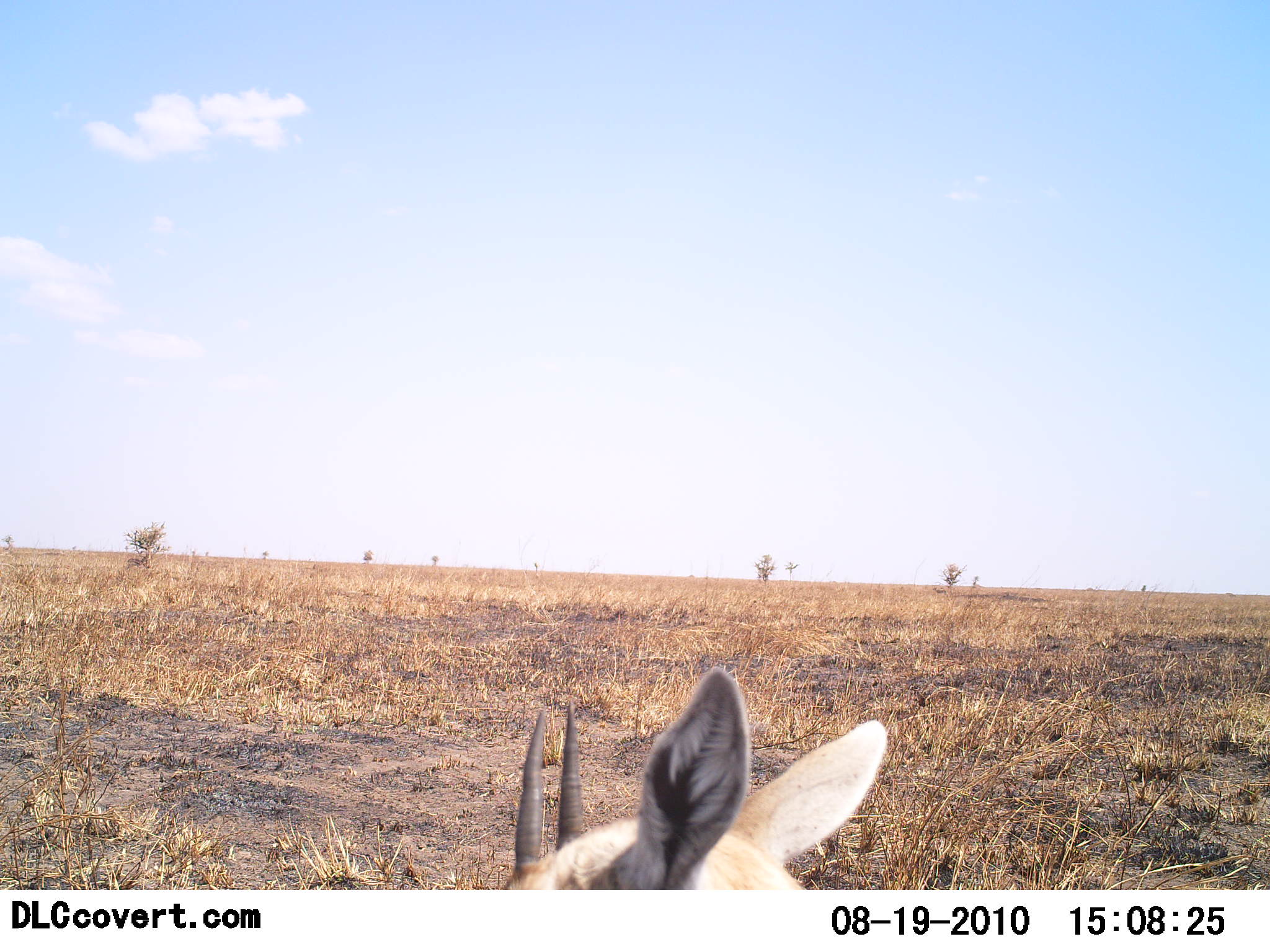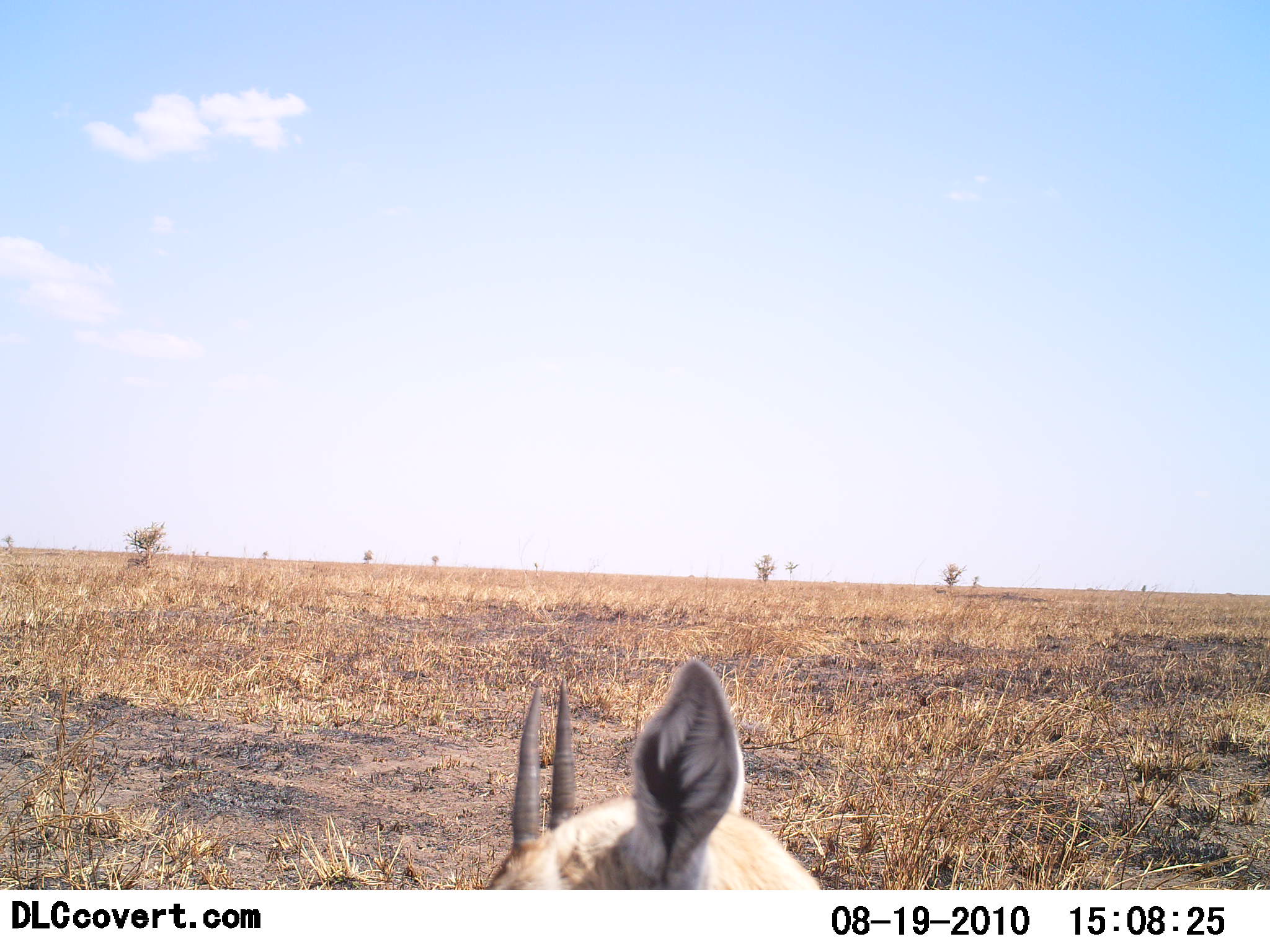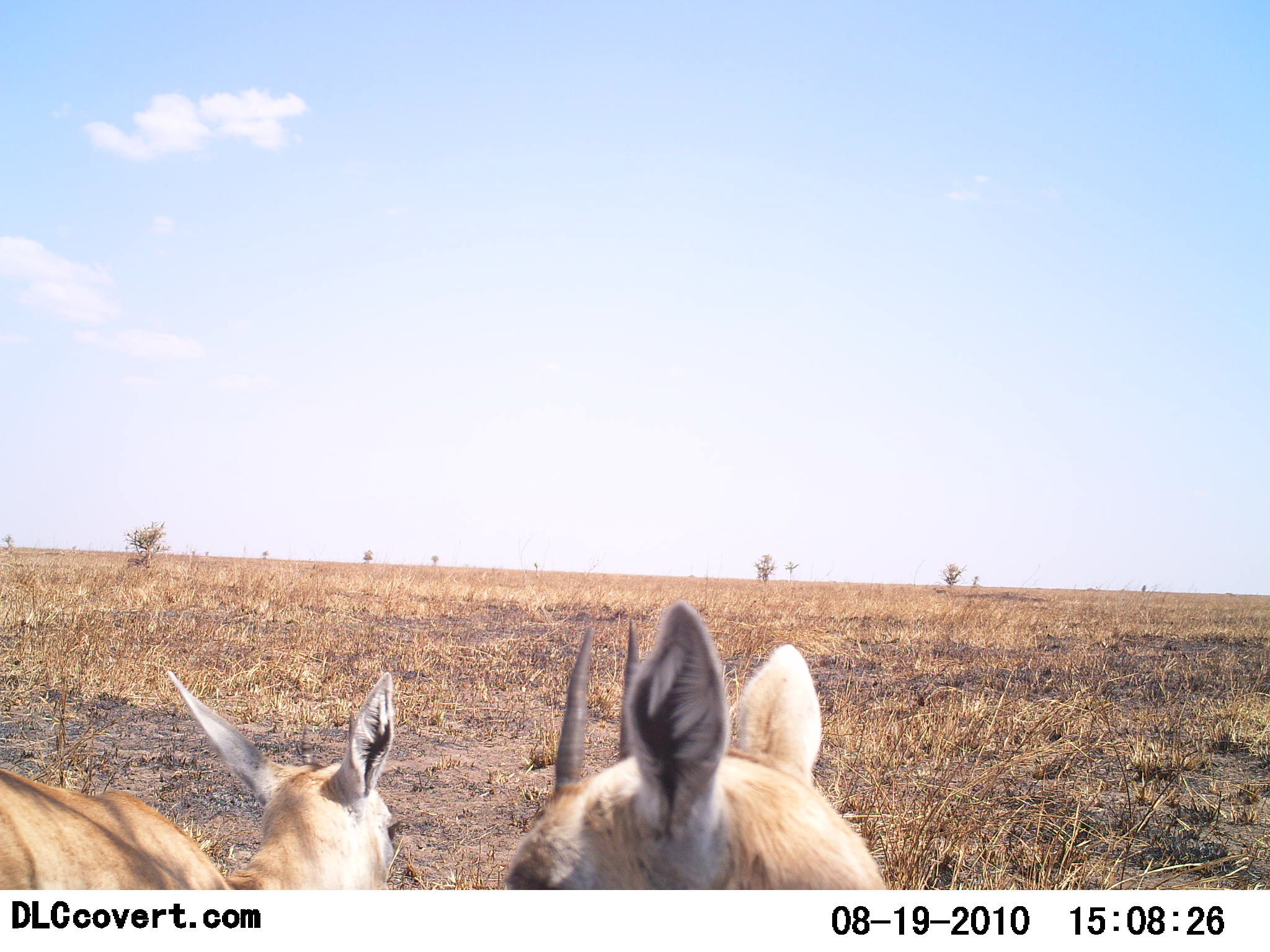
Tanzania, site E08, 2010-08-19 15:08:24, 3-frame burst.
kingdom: Animalia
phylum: Chordata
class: Mammalia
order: Artiodactyla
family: Bovidae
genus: Nanger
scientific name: Nanger granti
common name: grant's gazelle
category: gazellegrants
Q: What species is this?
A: Gazellegrants (grant's gazelle) (Nanger granti).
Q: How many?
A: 2.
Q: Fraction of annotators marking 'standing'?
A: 100%.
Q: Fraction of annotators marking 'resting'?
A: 0%.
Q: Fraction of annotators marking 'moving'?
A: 10%.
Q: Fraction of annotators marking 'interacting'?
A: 0%.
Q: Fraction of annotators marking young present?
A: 0%.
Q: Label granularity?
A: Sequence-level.